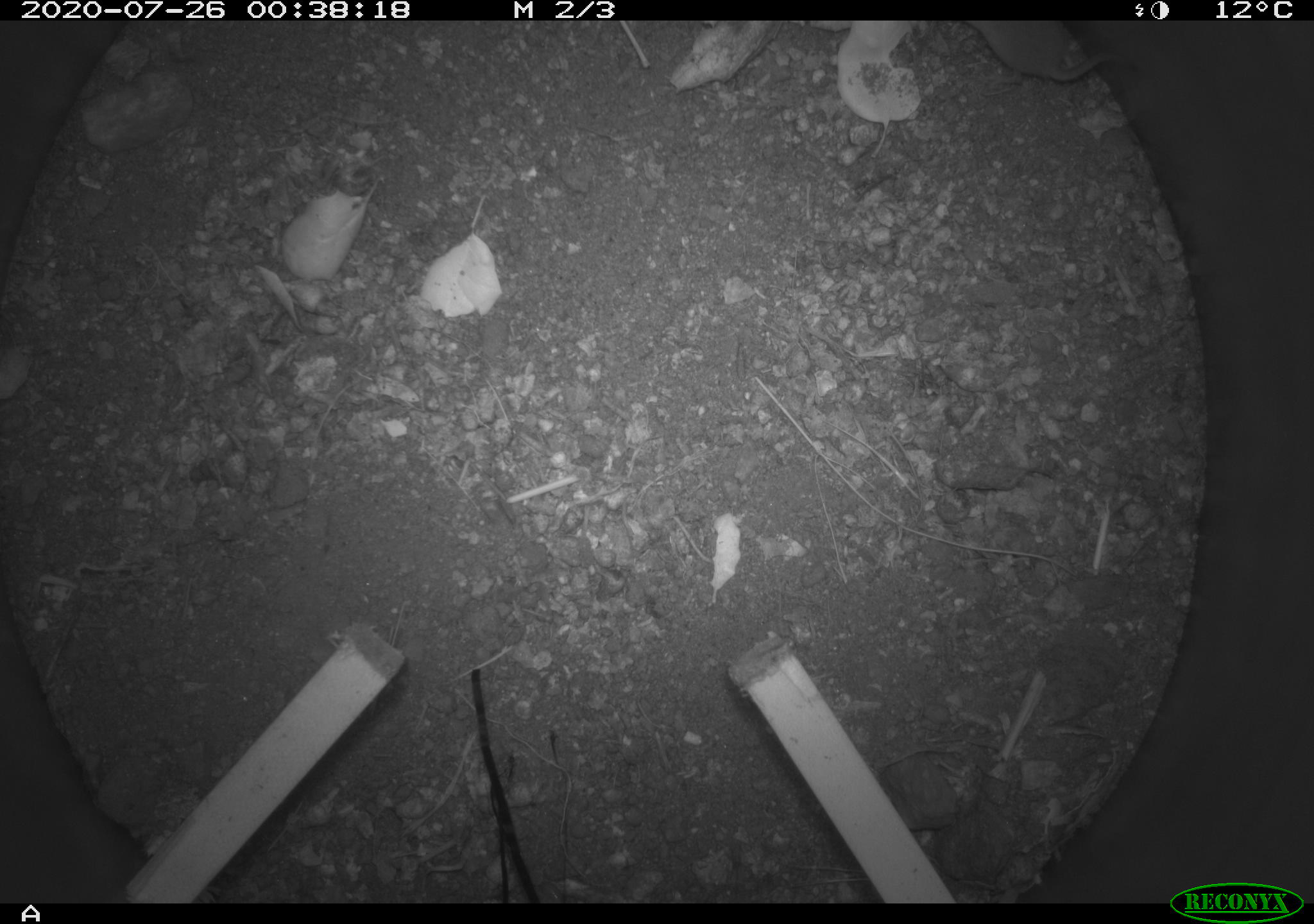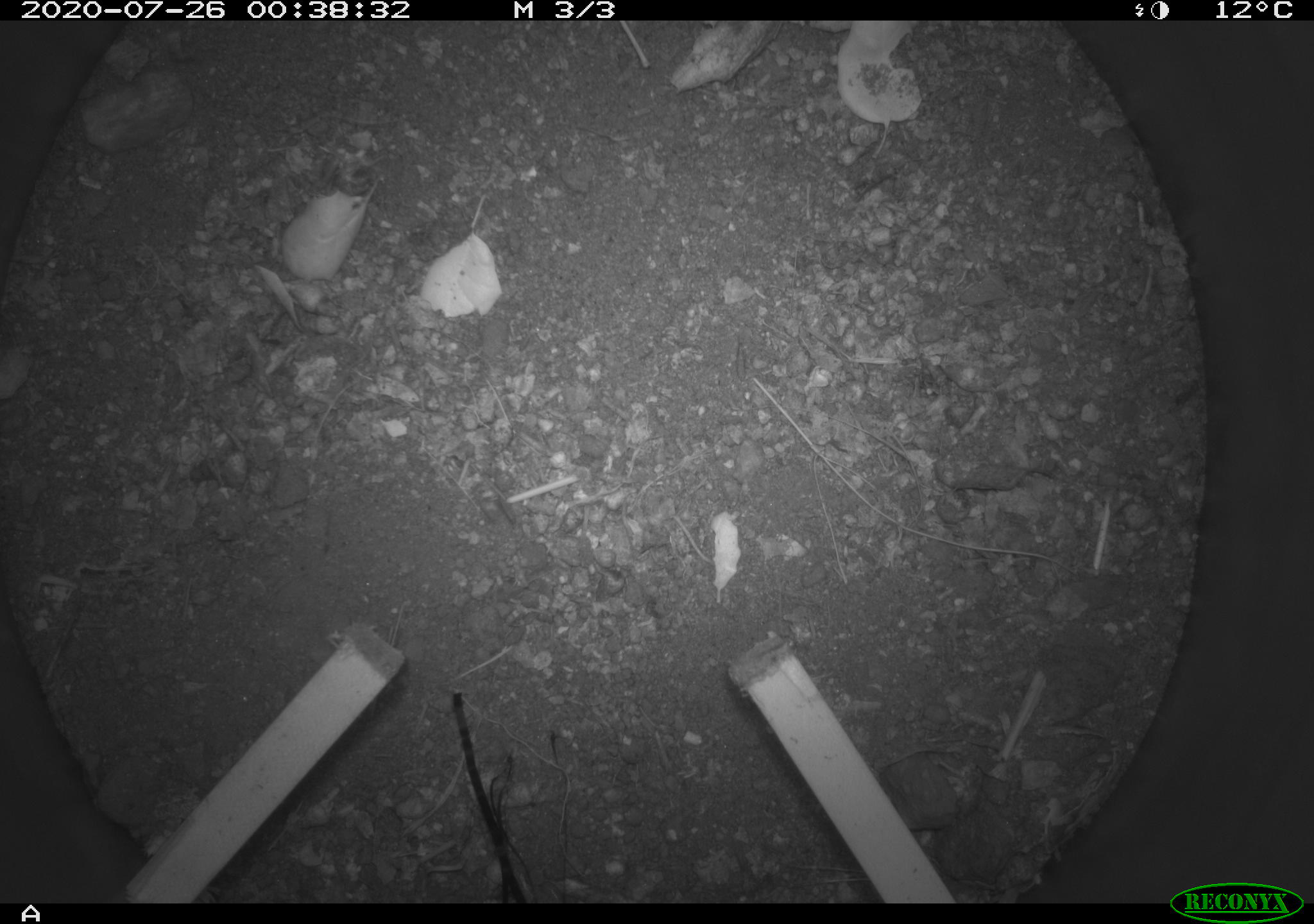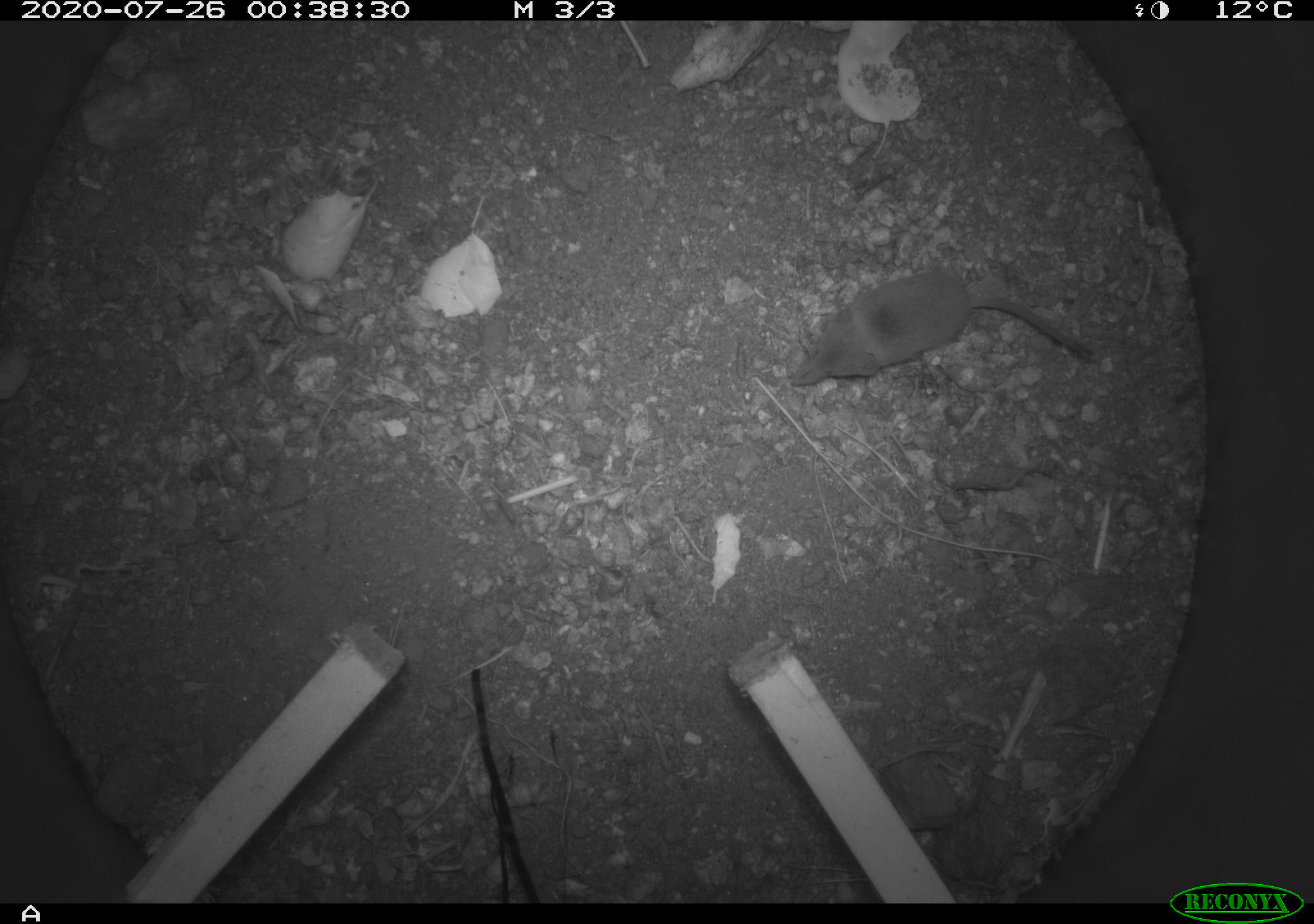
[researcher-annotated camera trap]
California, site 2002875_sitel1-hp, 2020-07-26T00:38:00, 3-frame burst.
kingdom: Animalia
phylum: Chordata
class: Mammalia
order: Eulipotyphla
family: Soricidae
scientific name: Soricidae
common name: shrews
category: soricidae family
Soricidae family (shrews) (Soricidae).